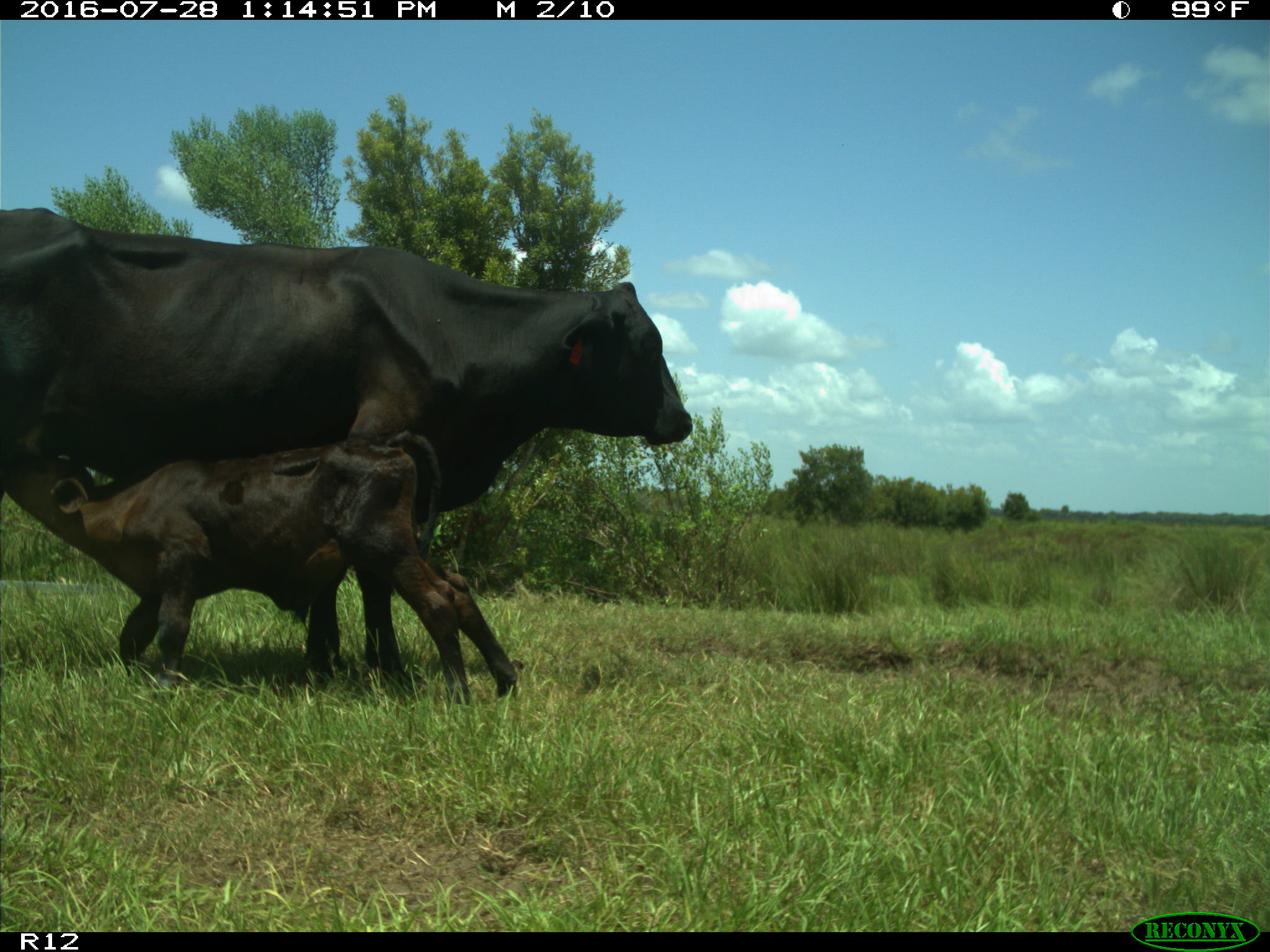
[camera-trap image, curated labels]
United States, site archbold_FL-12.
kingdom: Animalia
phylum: Chordata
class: Mammalia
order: Artiodactyla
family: Bovidae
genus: Bos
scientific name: Bos taurus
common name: domestic cow